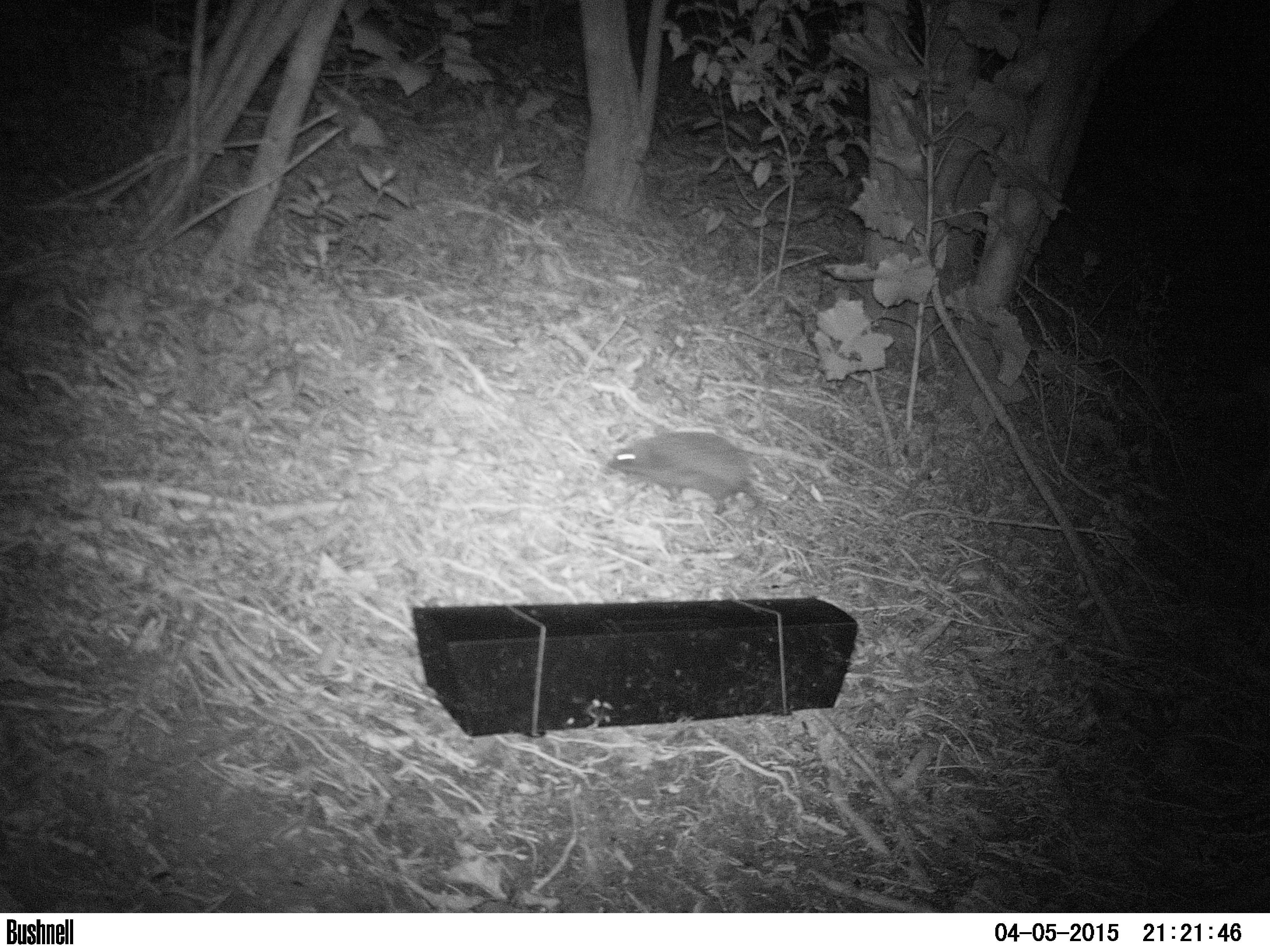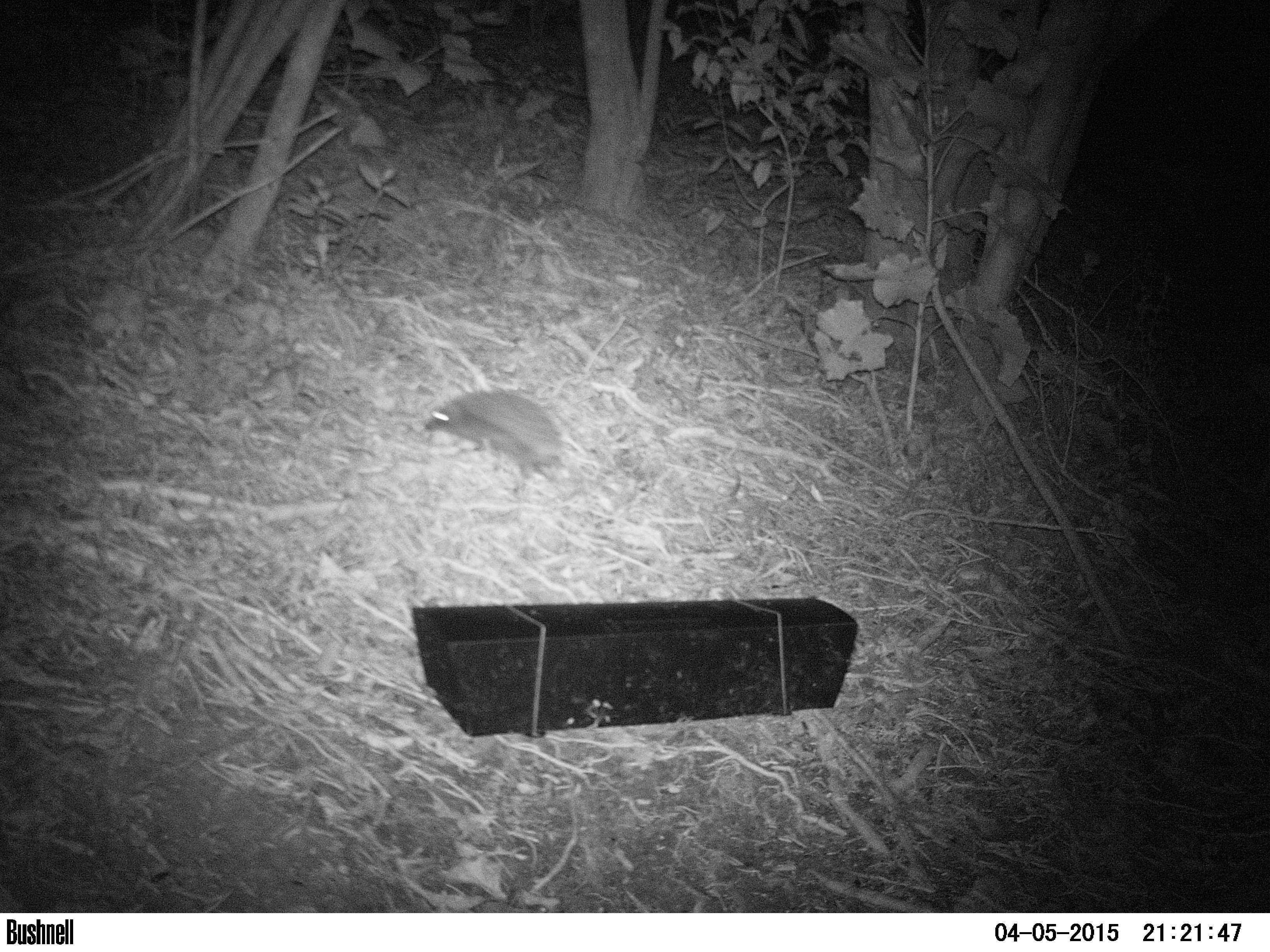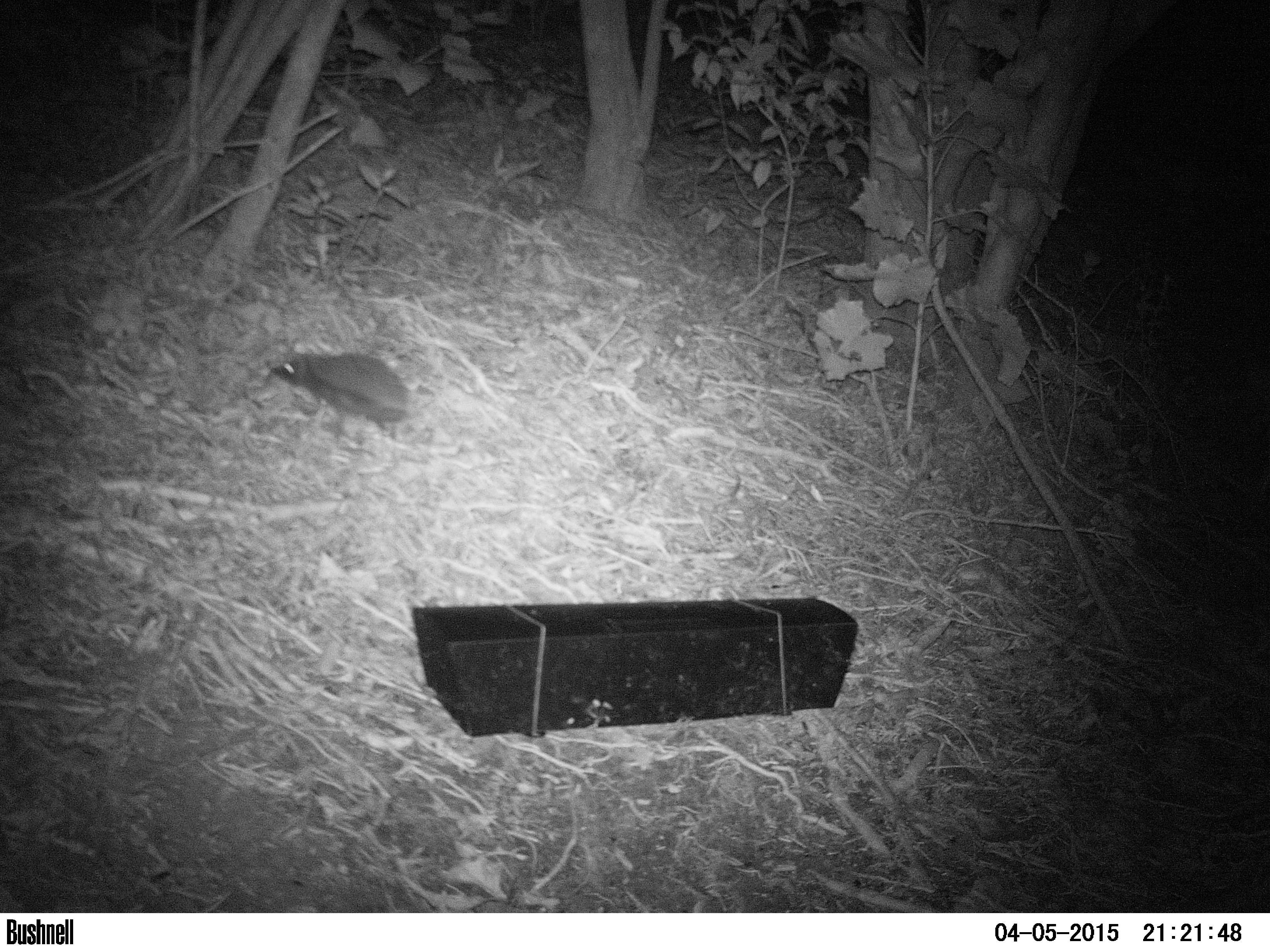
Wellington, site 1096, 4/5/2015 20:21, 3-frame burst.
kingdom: Animalia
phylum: Chordata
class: Mammalia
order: Eulipotyphla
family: Erinaceidae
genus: Erinaceus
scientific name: Erinaceus europaeus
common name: hedgehog